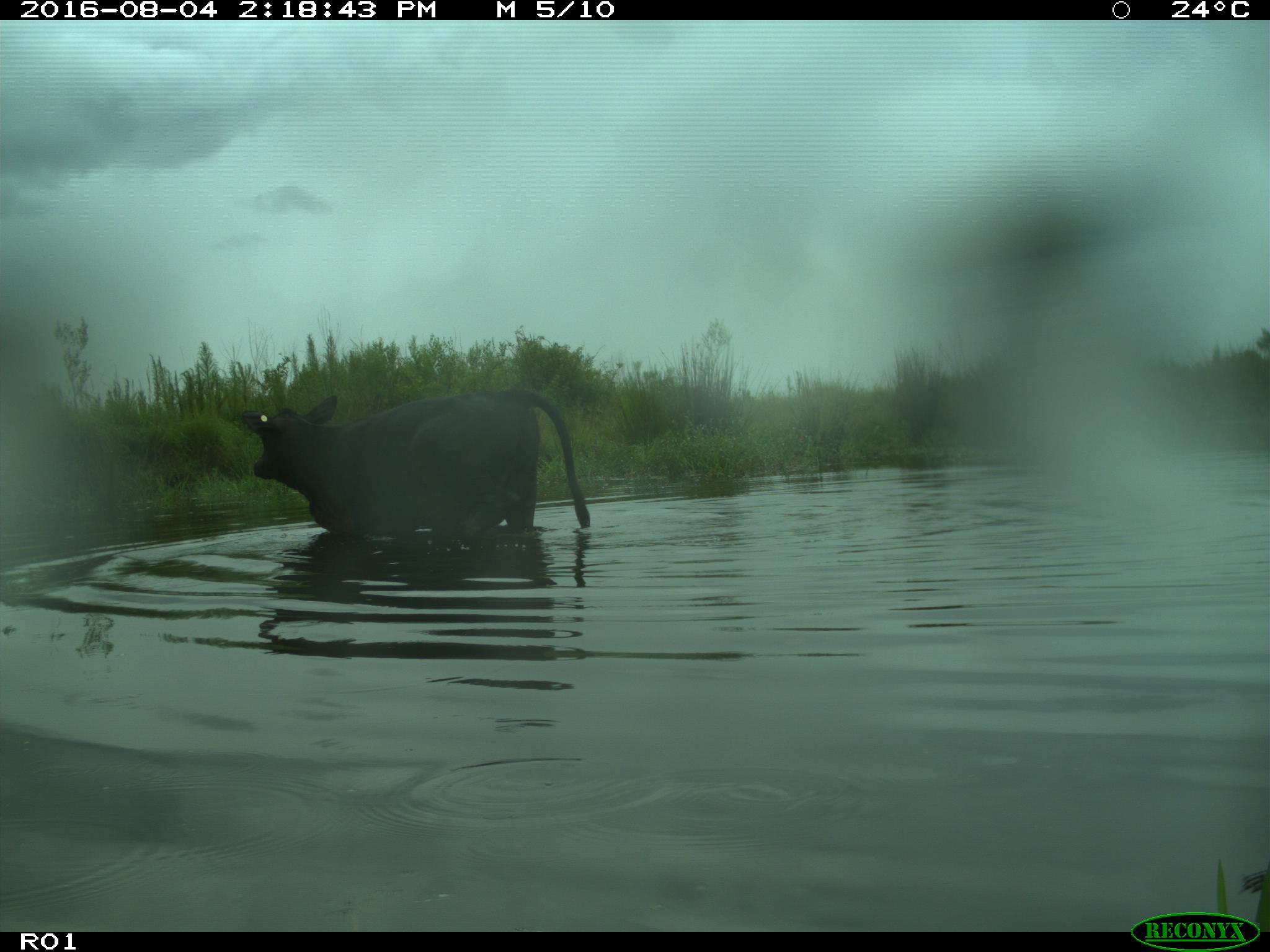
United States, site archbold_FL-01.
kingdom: Animalia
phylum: Chordata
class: Mammalia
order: Artiodactyla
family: Bovidae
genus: Bos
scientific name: Bos taurus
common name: domestic cow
Bos taurus (domestic cow).